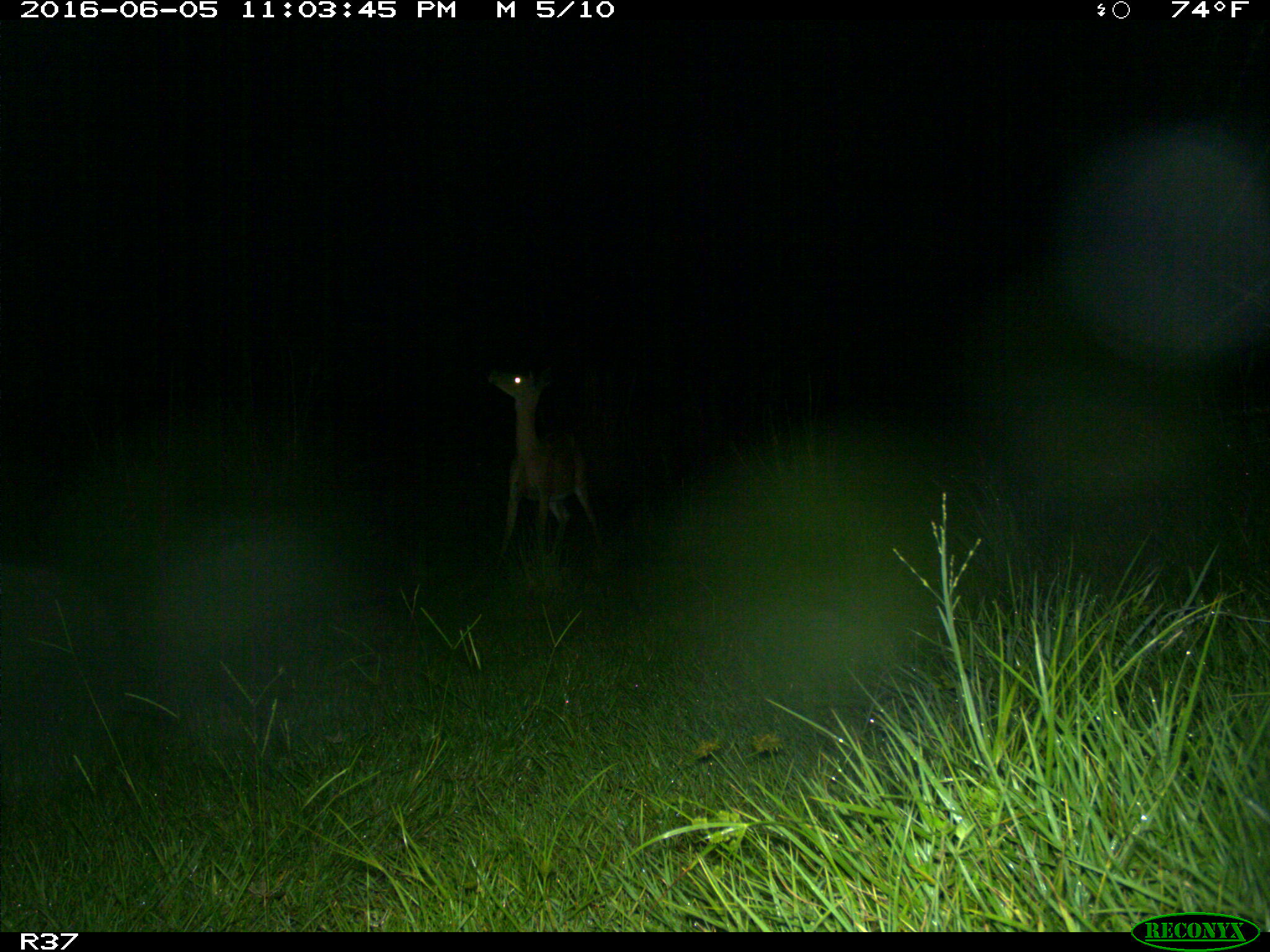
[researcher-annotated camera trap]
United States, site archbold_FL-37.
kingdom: Animalia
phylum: Chordata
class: Mammalia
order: Artiodactyla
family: Cervidae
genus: Odocoileus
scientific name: Odocoileus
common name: deer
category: unidentified deer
Unidentified deer (deer) (Odocoileus).